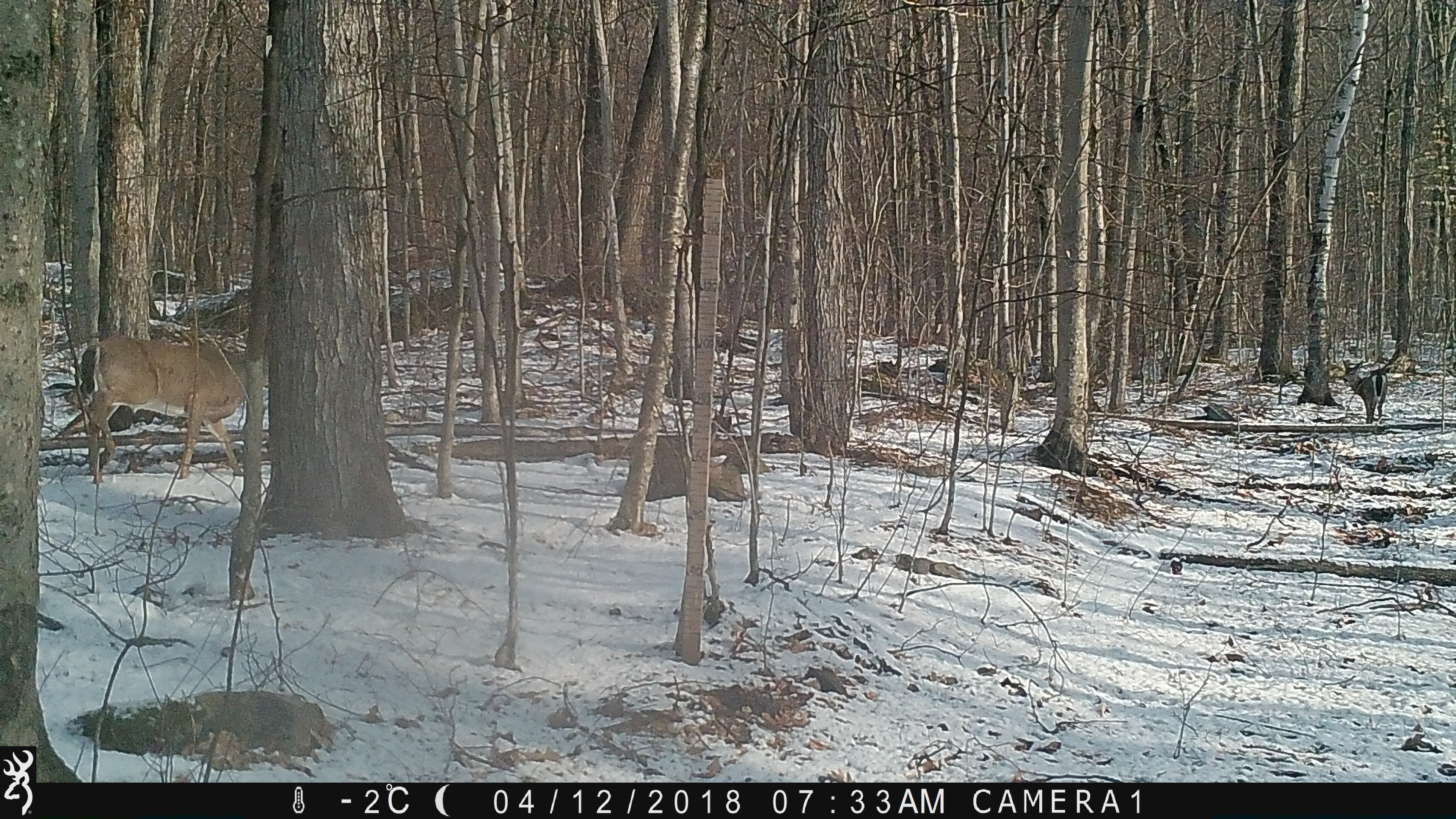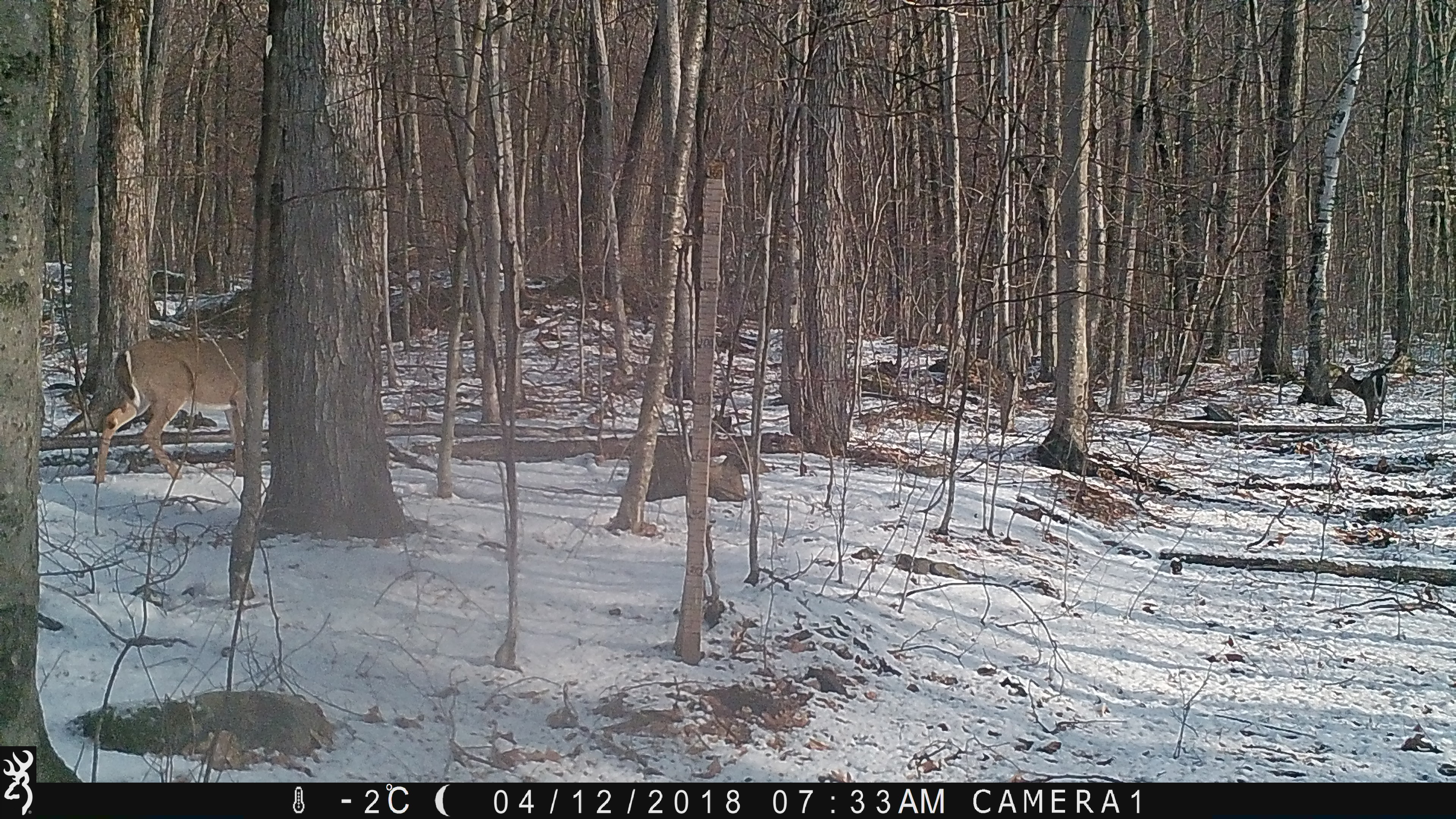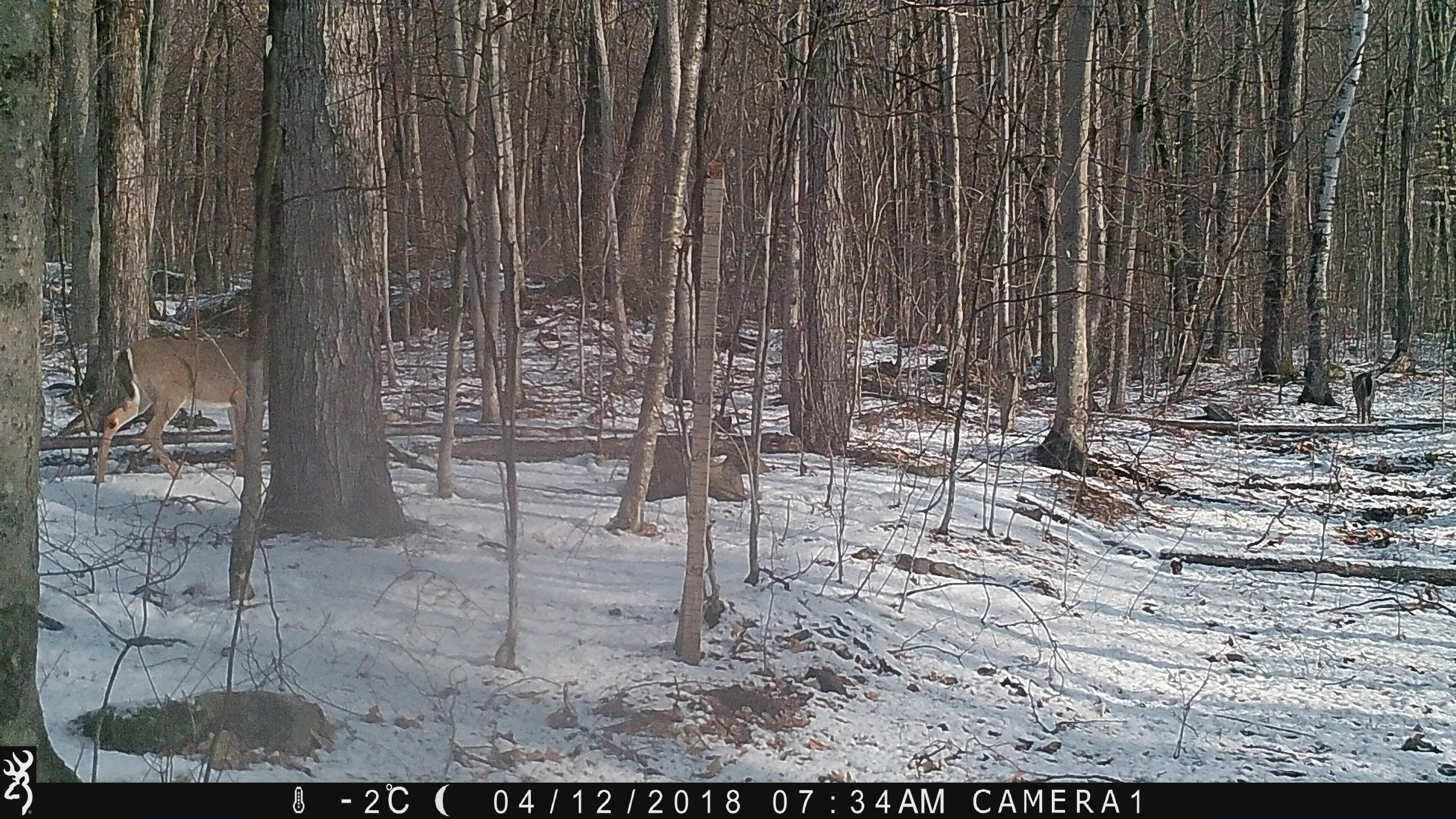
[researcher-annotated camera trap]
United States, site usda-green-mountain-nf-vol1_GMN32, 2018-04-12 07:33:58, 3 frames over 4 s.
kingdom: Animalia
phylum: Chordata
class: Mammalia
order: Artiodactyla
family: Cervidae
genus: Odocoileus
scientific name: Odocoileus virginianus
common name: white-tailed deer